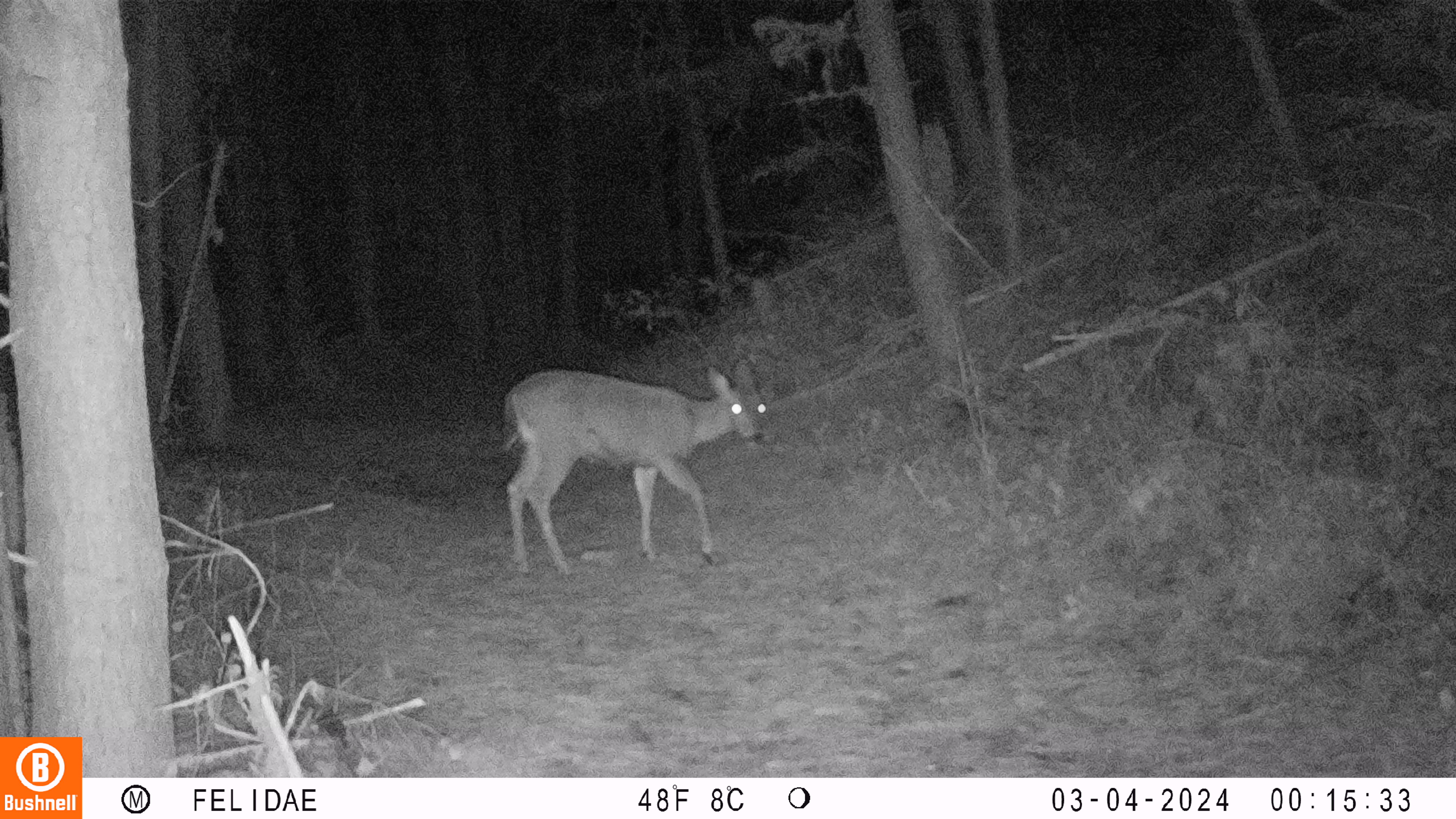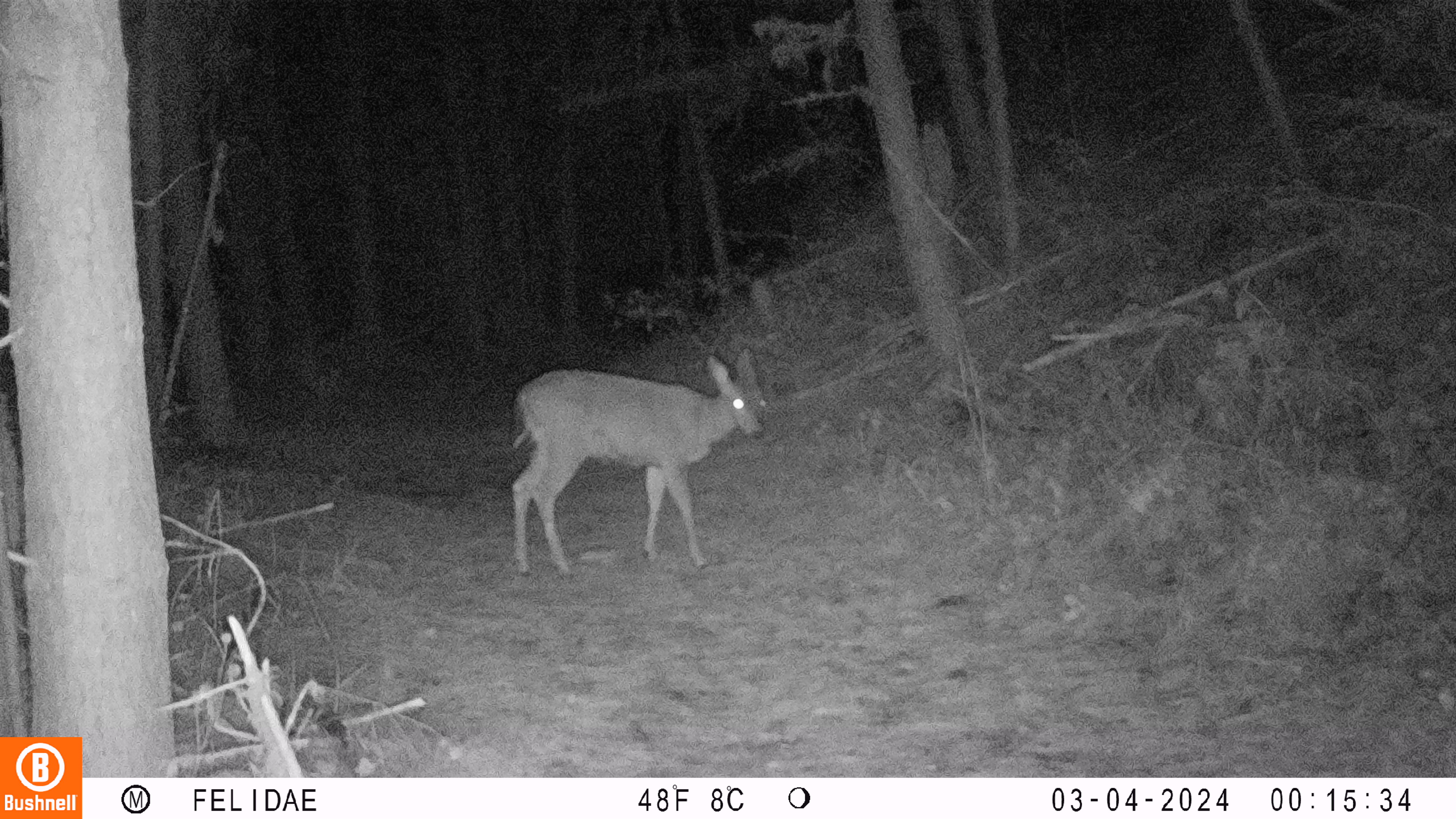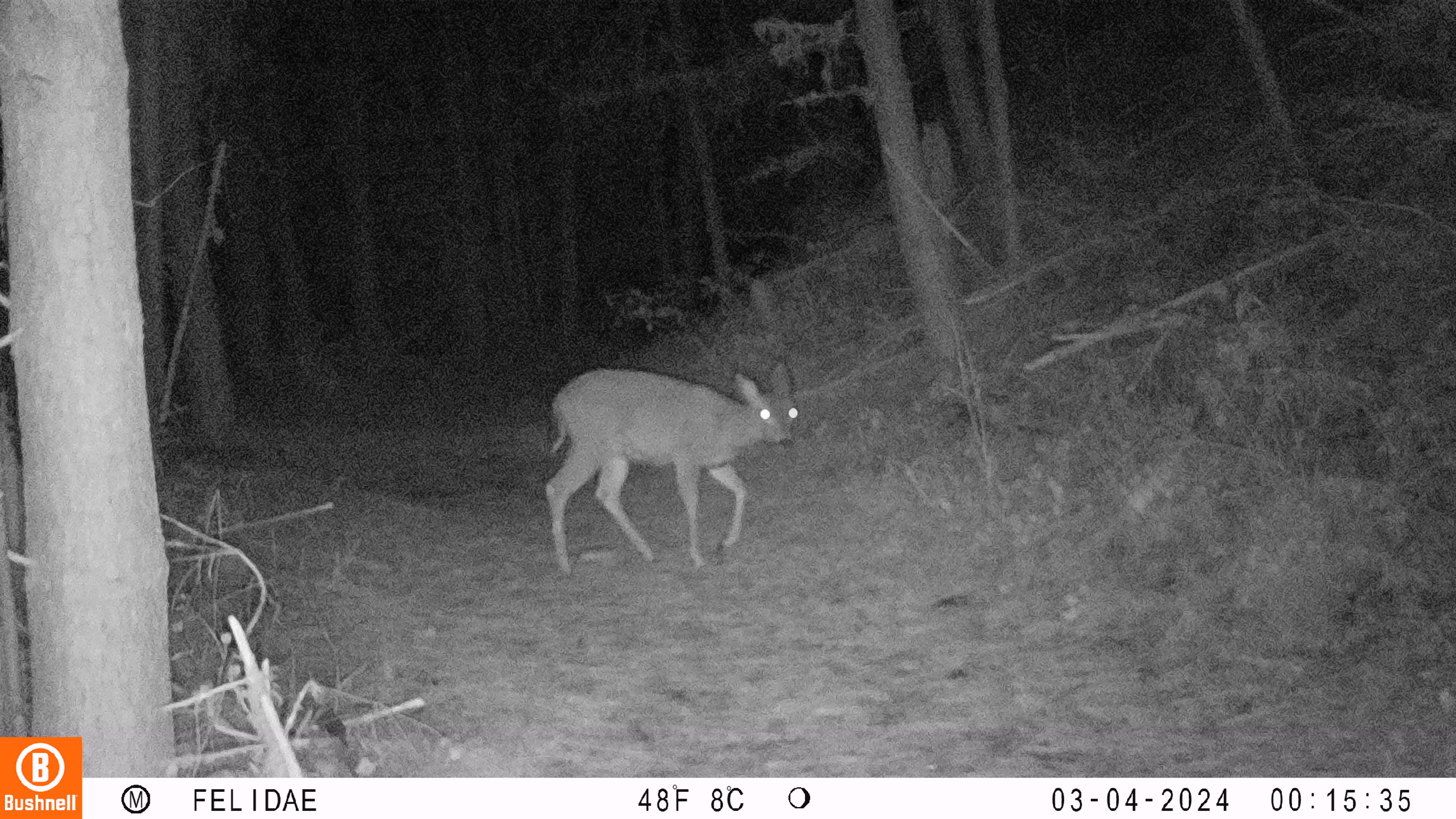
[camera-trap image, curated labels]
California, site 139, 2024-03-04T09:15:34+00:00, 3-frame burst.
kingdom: Animalia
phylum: Chordata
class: Mammalia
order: Artiodactyla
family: Cervidae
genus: Odocoileus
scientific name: Odocoileus hemionus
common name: mule deer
Mule deer (Odocoileus hemionus).